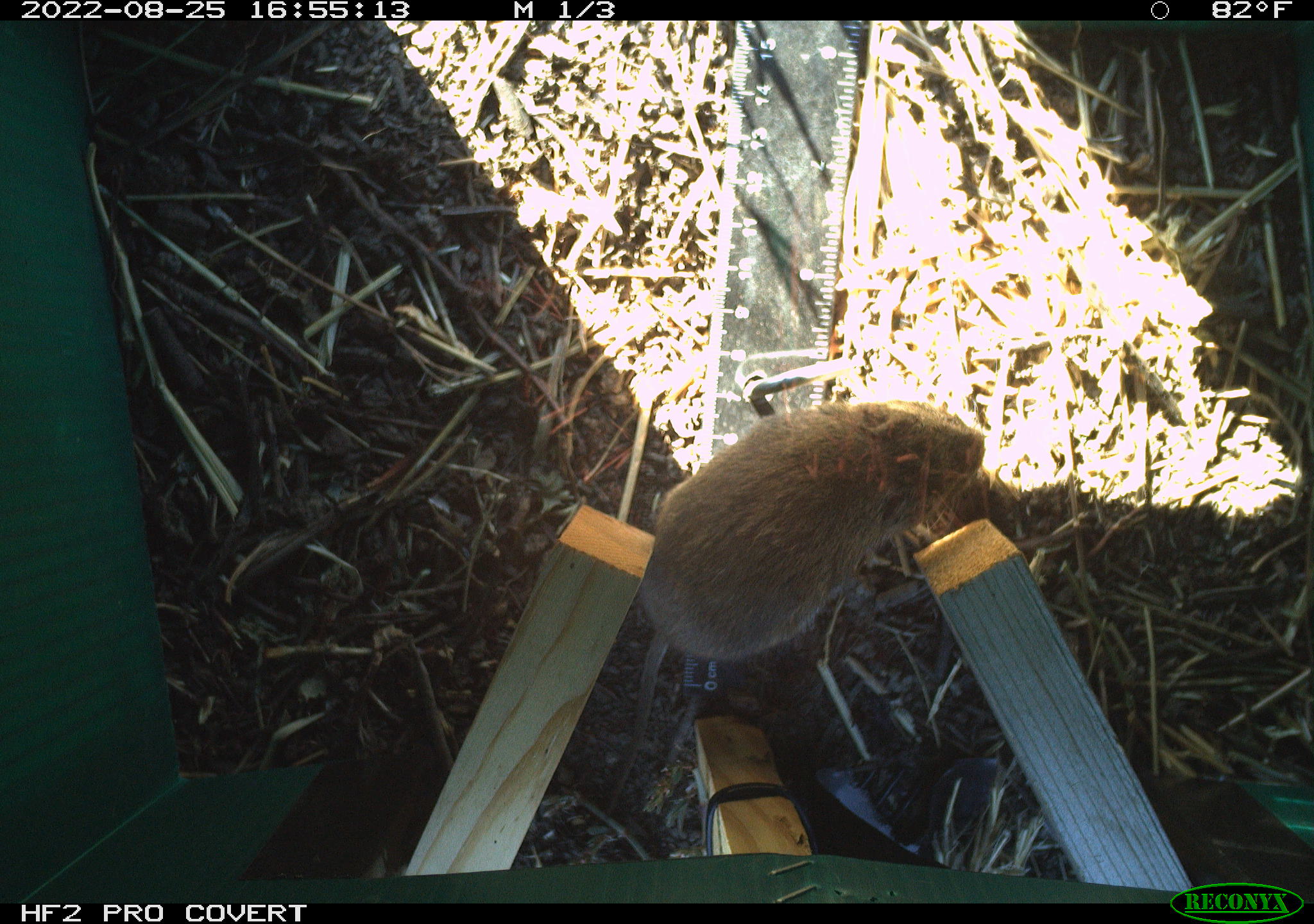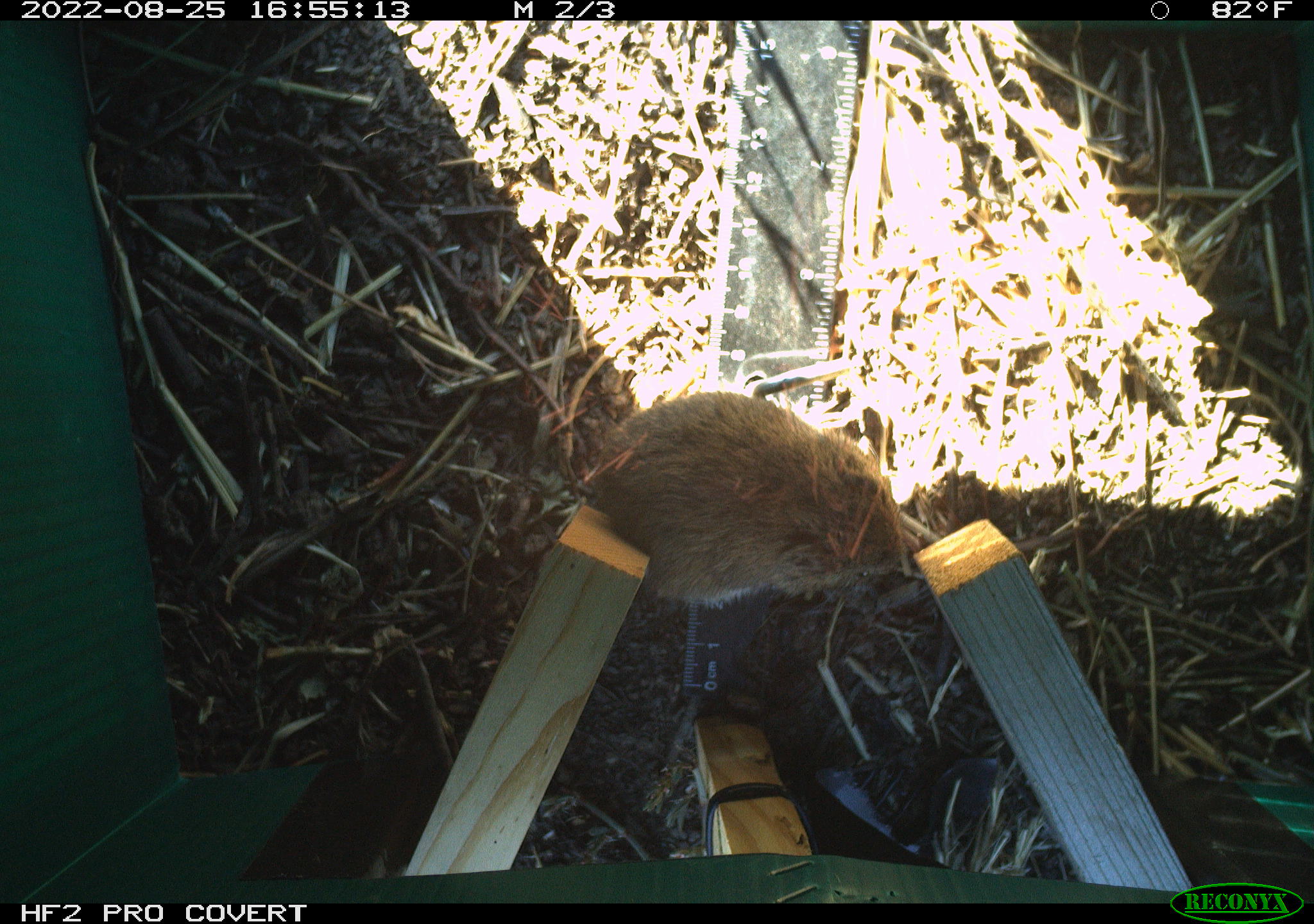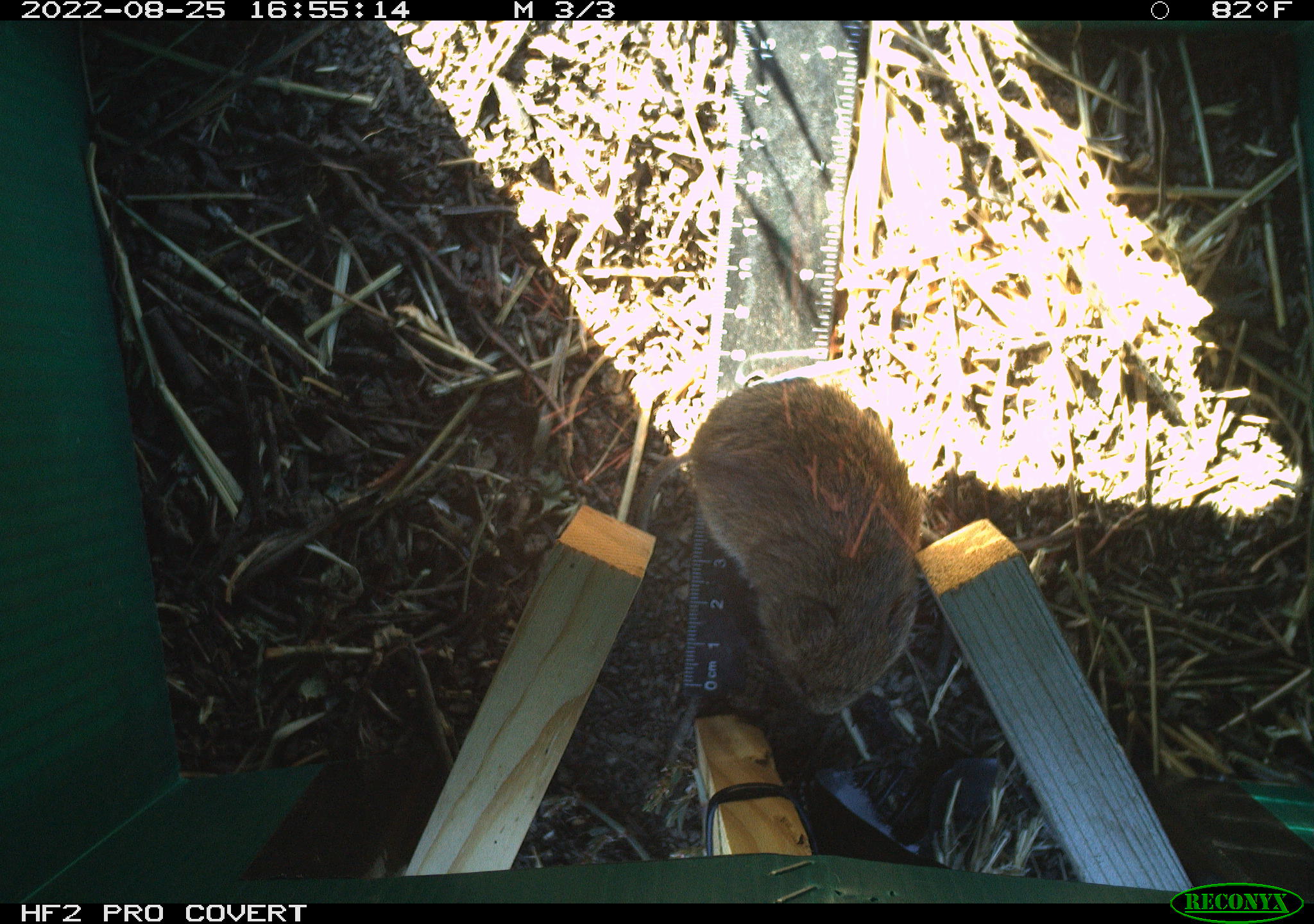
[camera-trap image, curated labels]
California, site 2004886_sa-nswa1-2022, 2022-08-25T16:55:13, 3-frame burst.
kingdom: Animalia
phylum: Chordata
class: Mammalia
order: Rodentia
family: Cricetidae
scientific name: Cricetidae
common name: hamsters, voles, lemmings, and allies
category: cricetidae family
Cricetidae family (hamsters, voles, lemmings, and allies) (Cricetidae).